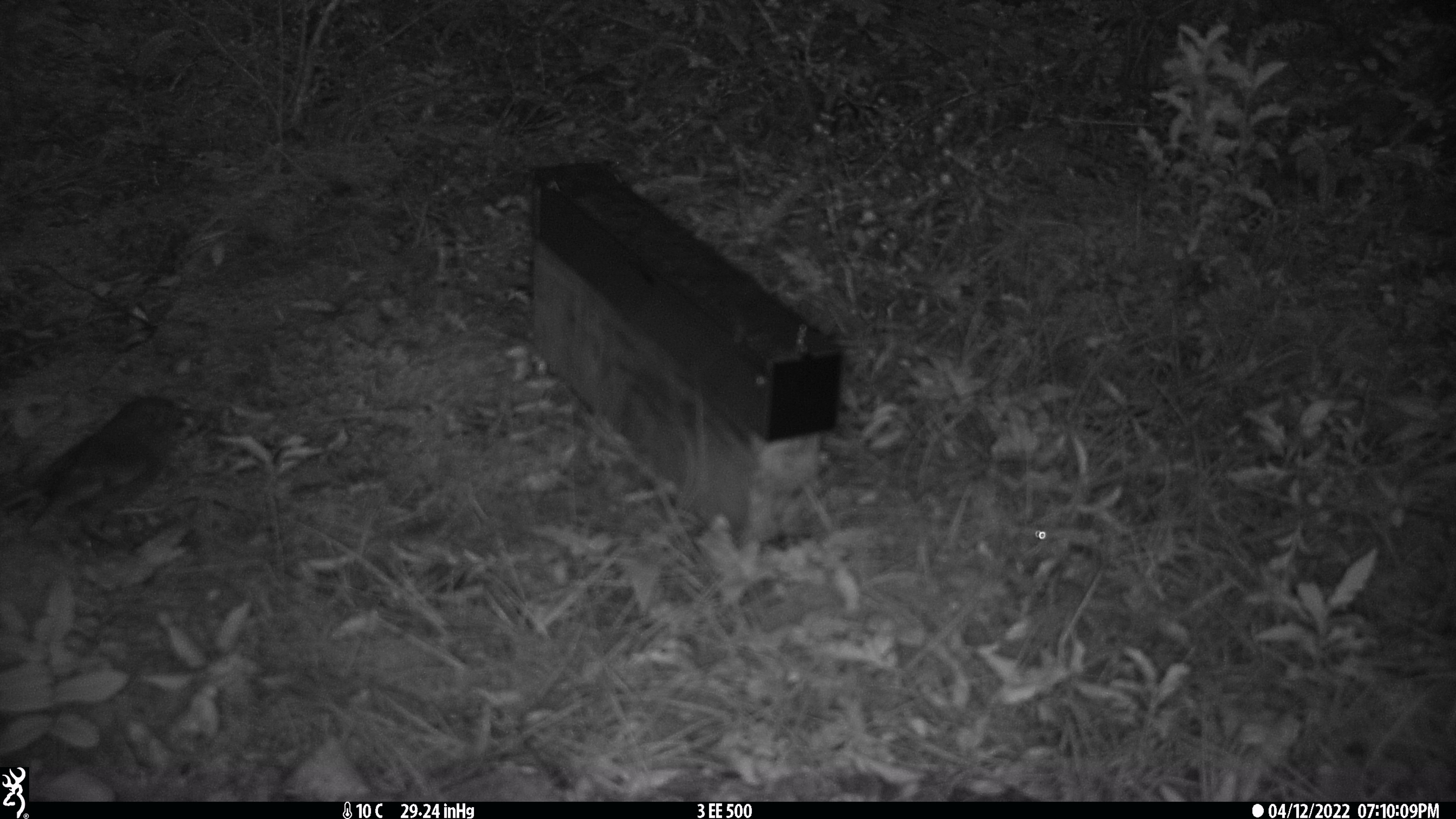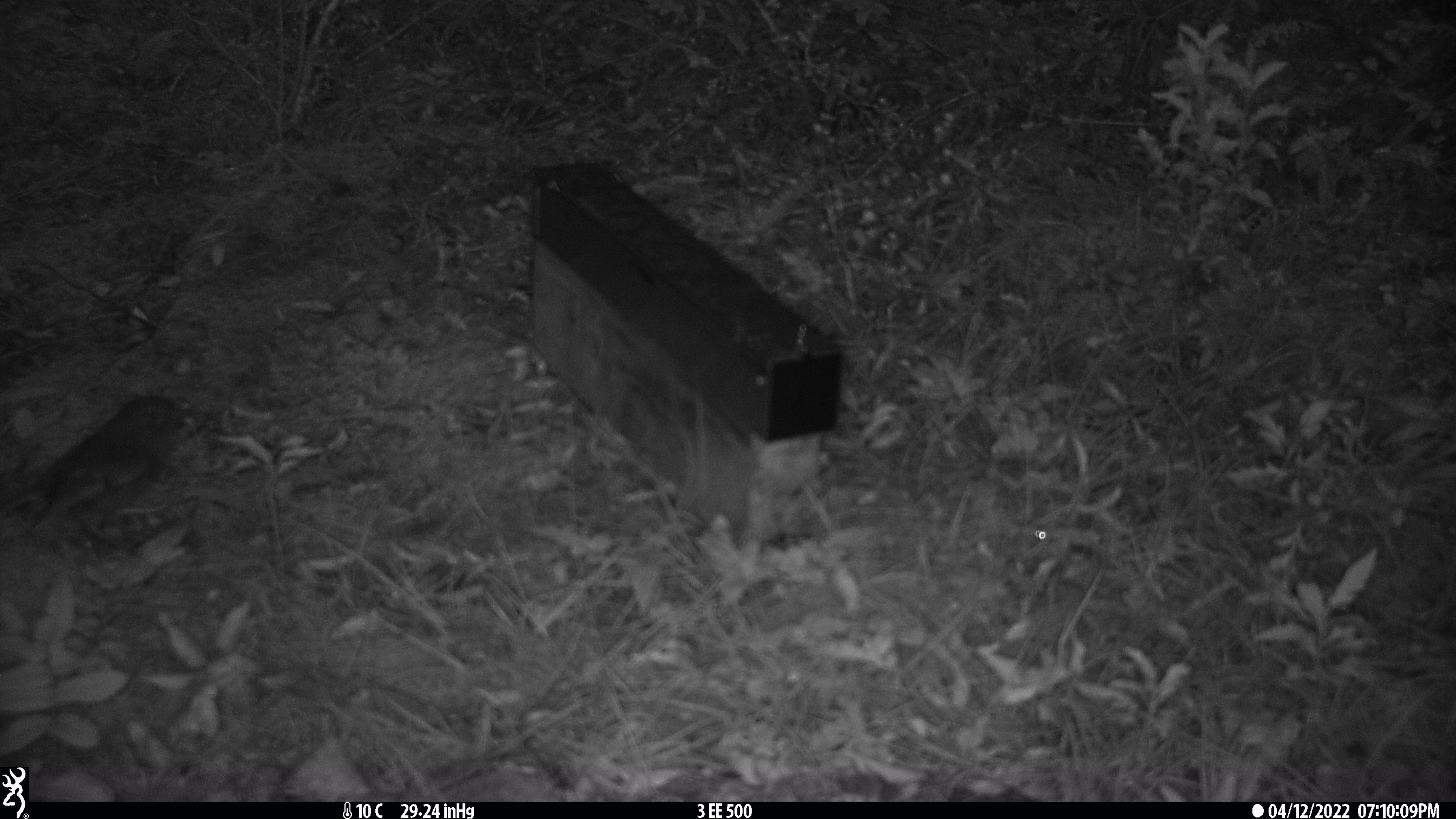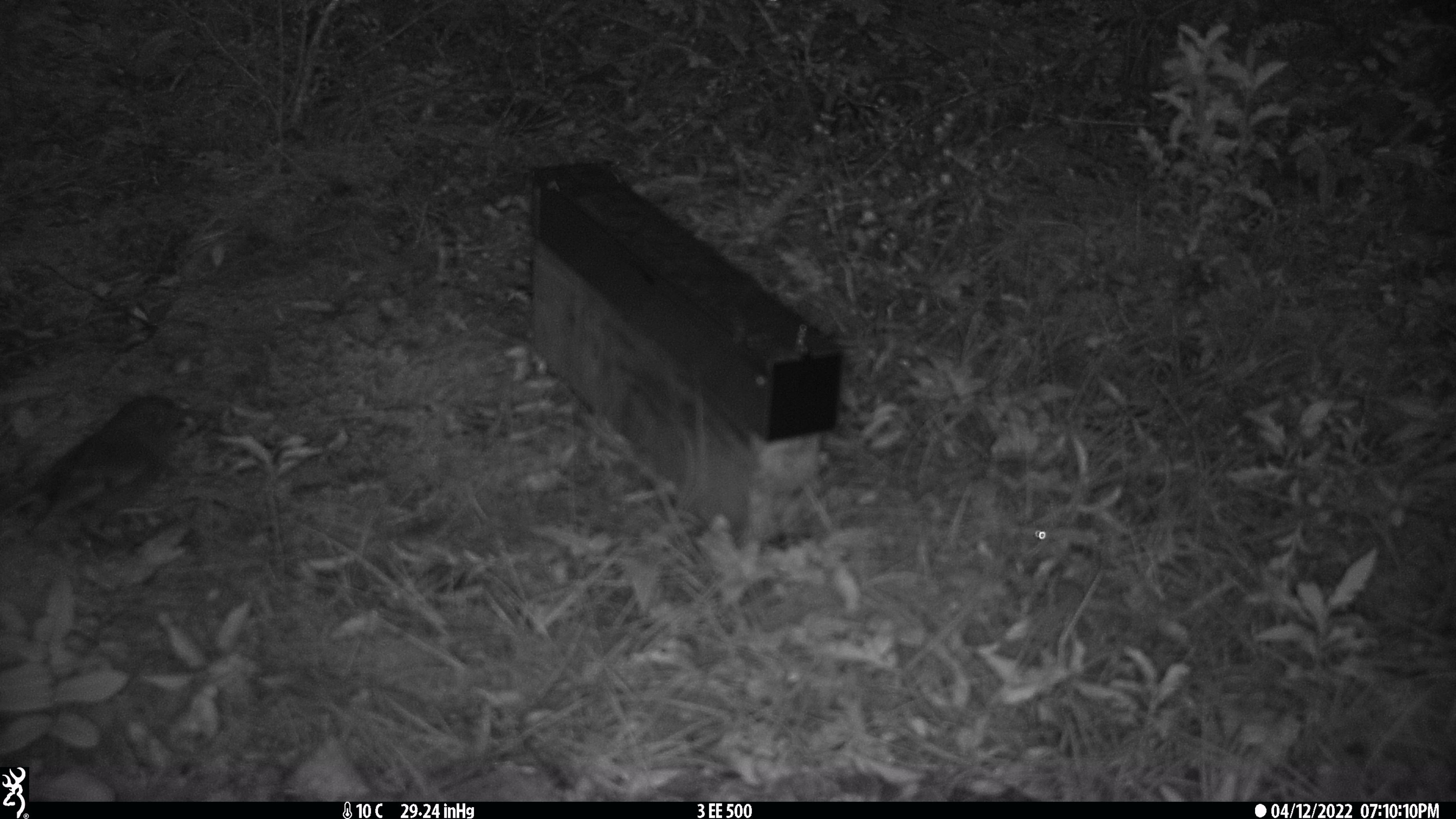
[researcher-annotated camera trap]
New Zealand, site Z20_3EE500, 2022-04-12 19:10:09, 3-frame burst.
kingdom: Animalia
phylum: Chordata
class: Aves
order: Passeriformes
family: Petroicidae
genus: Petroica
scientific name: Petroica macrocephala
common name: tomtit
Tomtit (Petroica macrocephala).